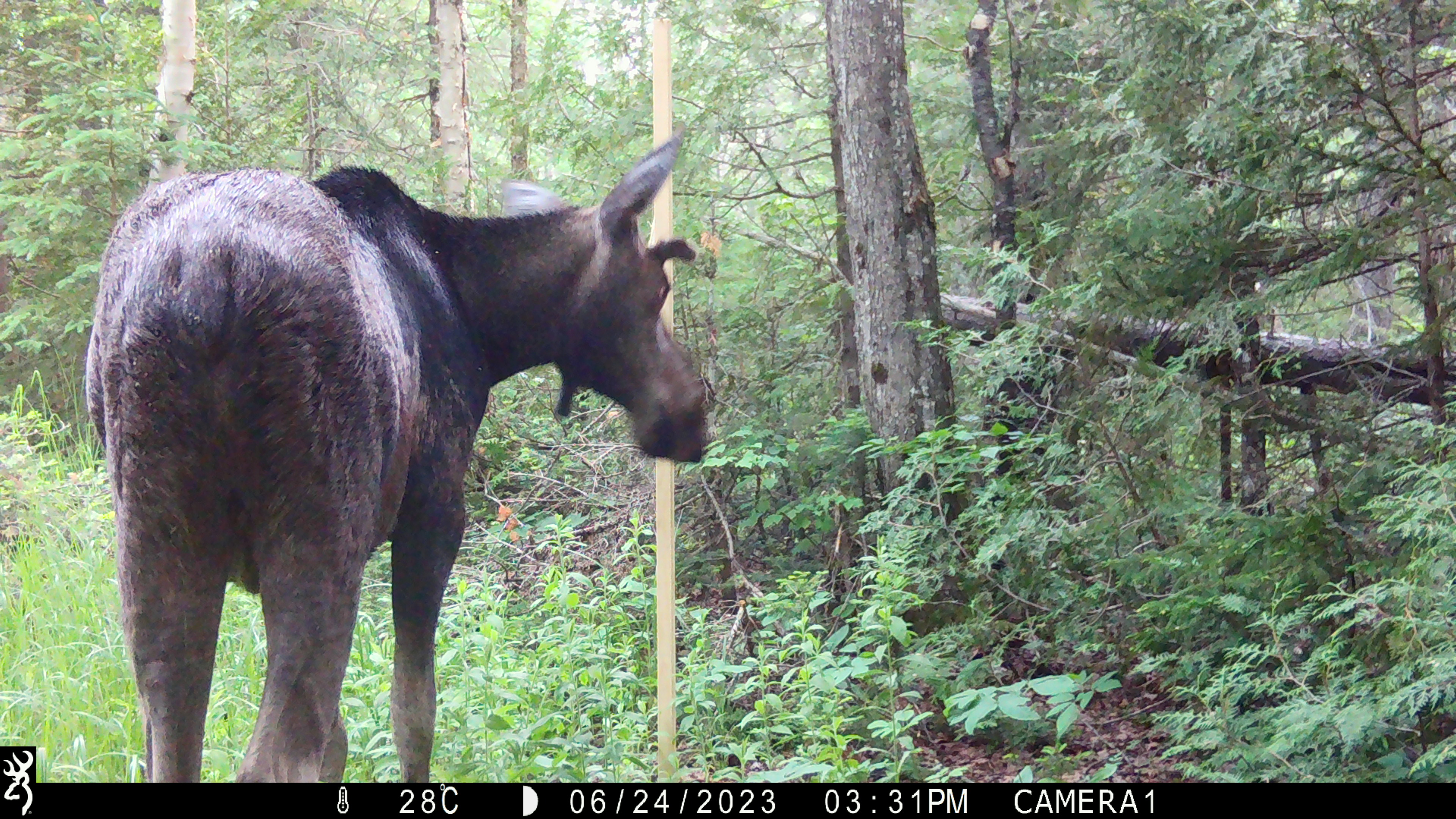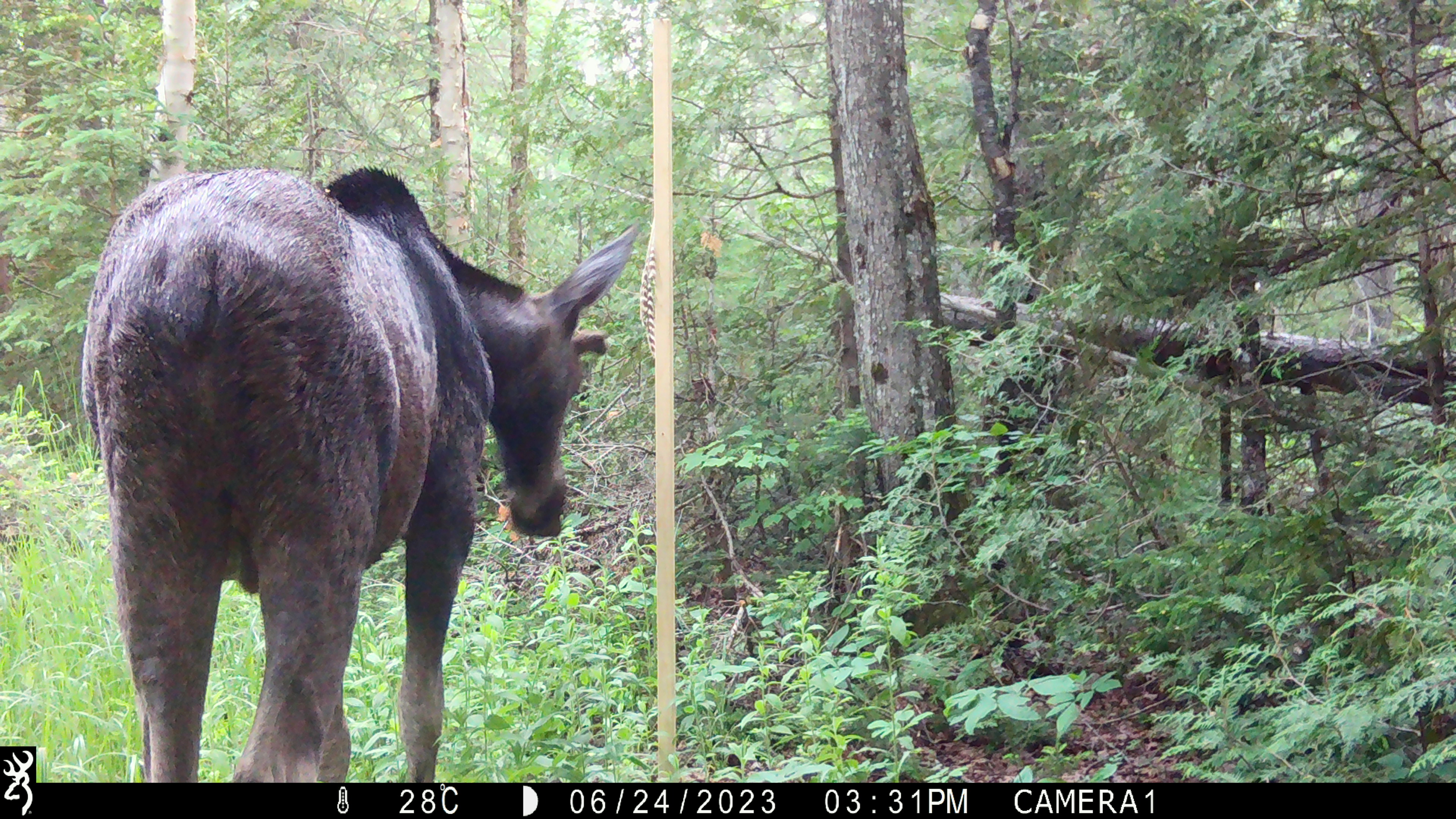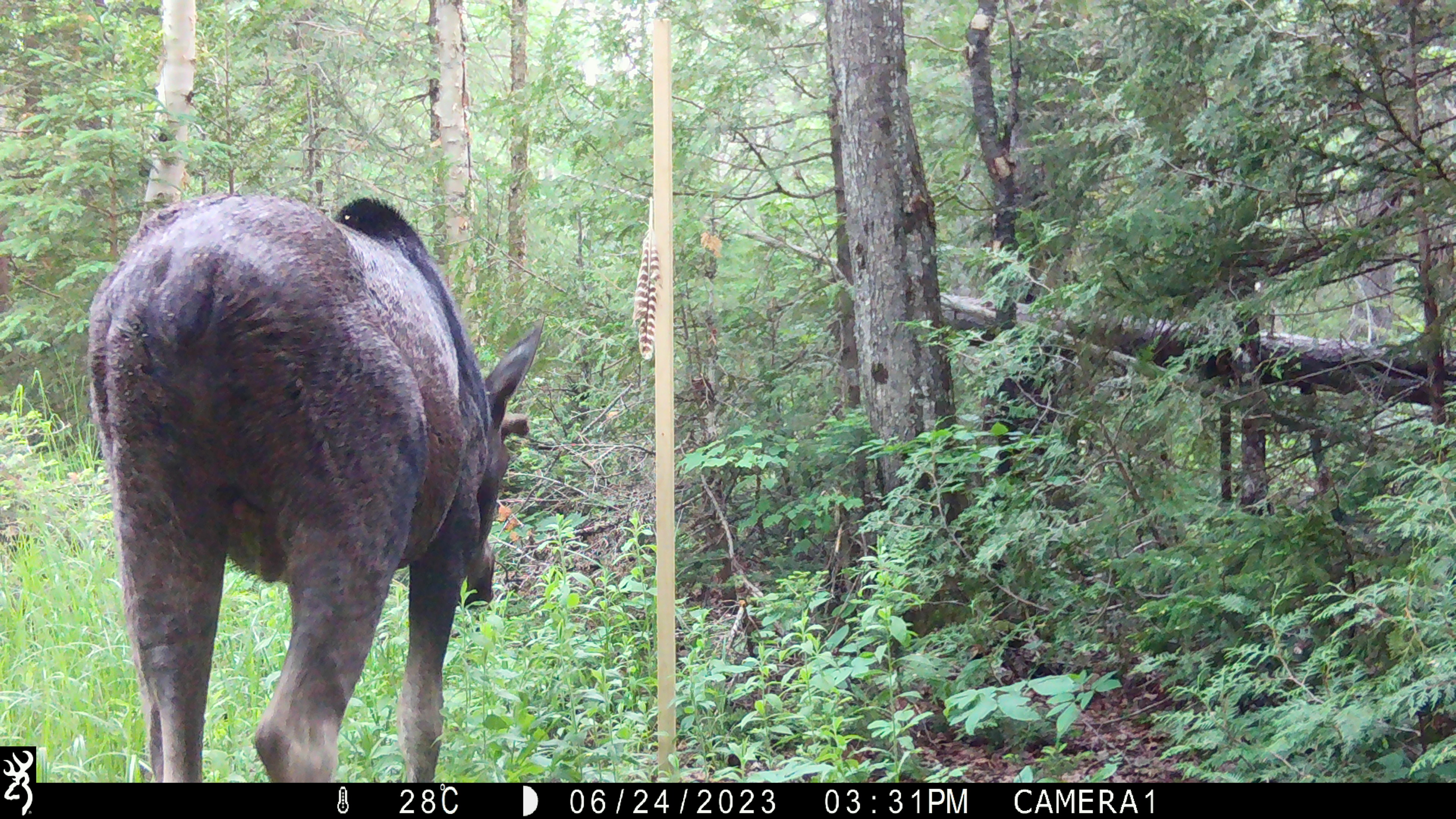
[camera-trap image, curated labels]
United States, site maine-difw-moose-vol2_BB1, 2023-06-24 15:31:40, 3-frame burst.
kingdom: Animalia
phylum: Chordata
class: Mammalia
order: Artiodactyla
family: Cervidae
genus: Alces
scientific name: Alces alces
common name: moose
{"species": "moose (Alces alces)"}